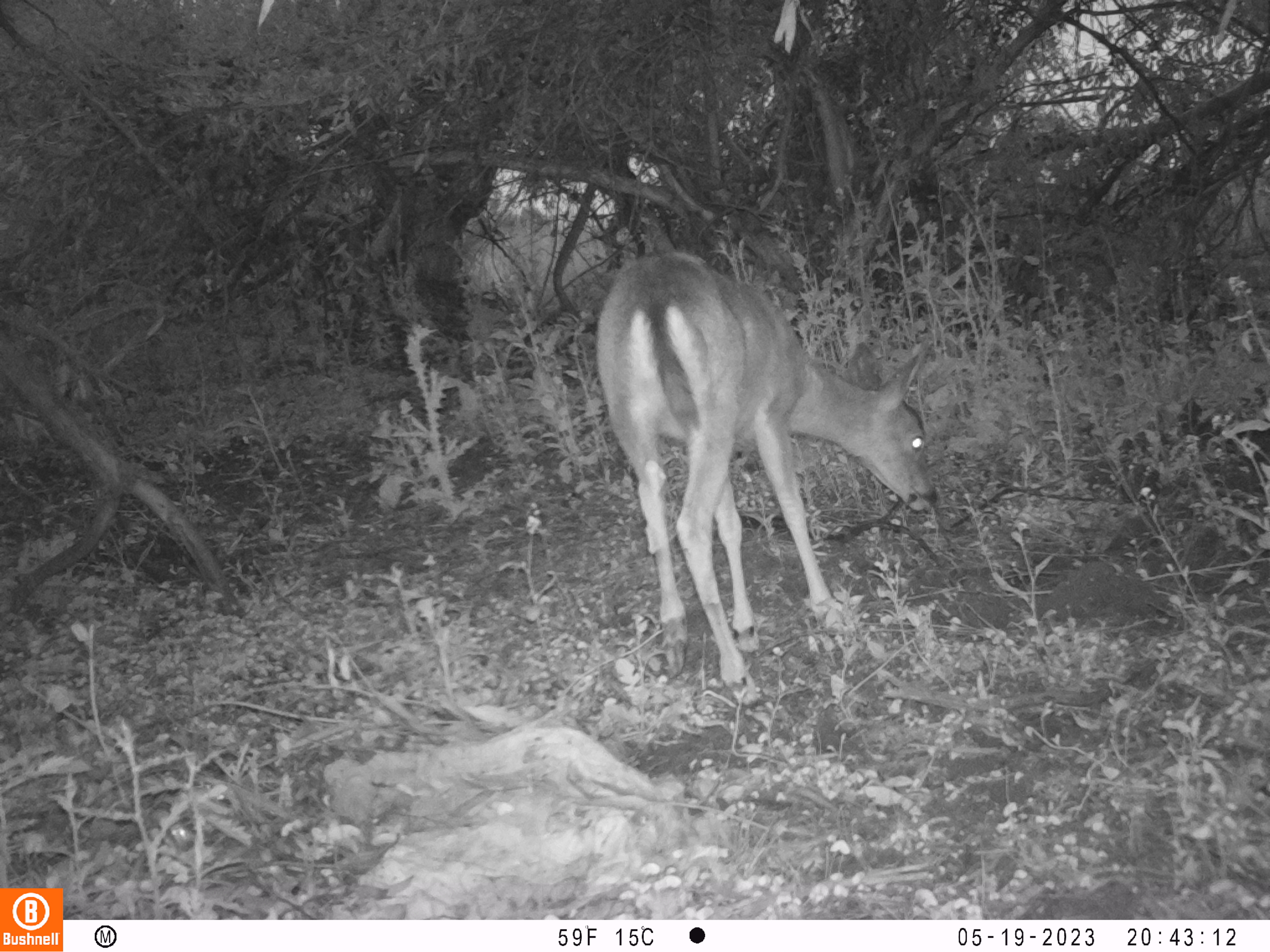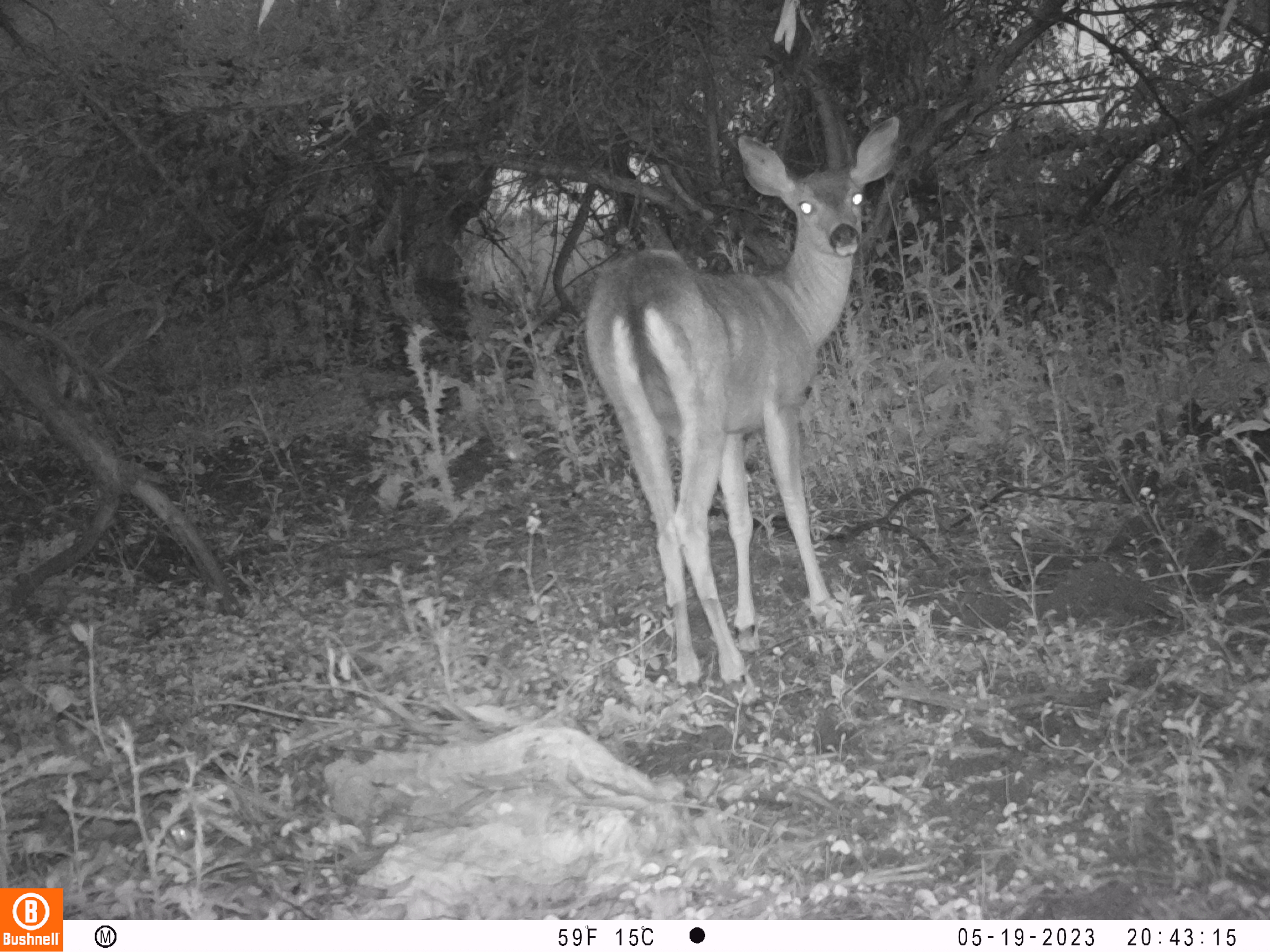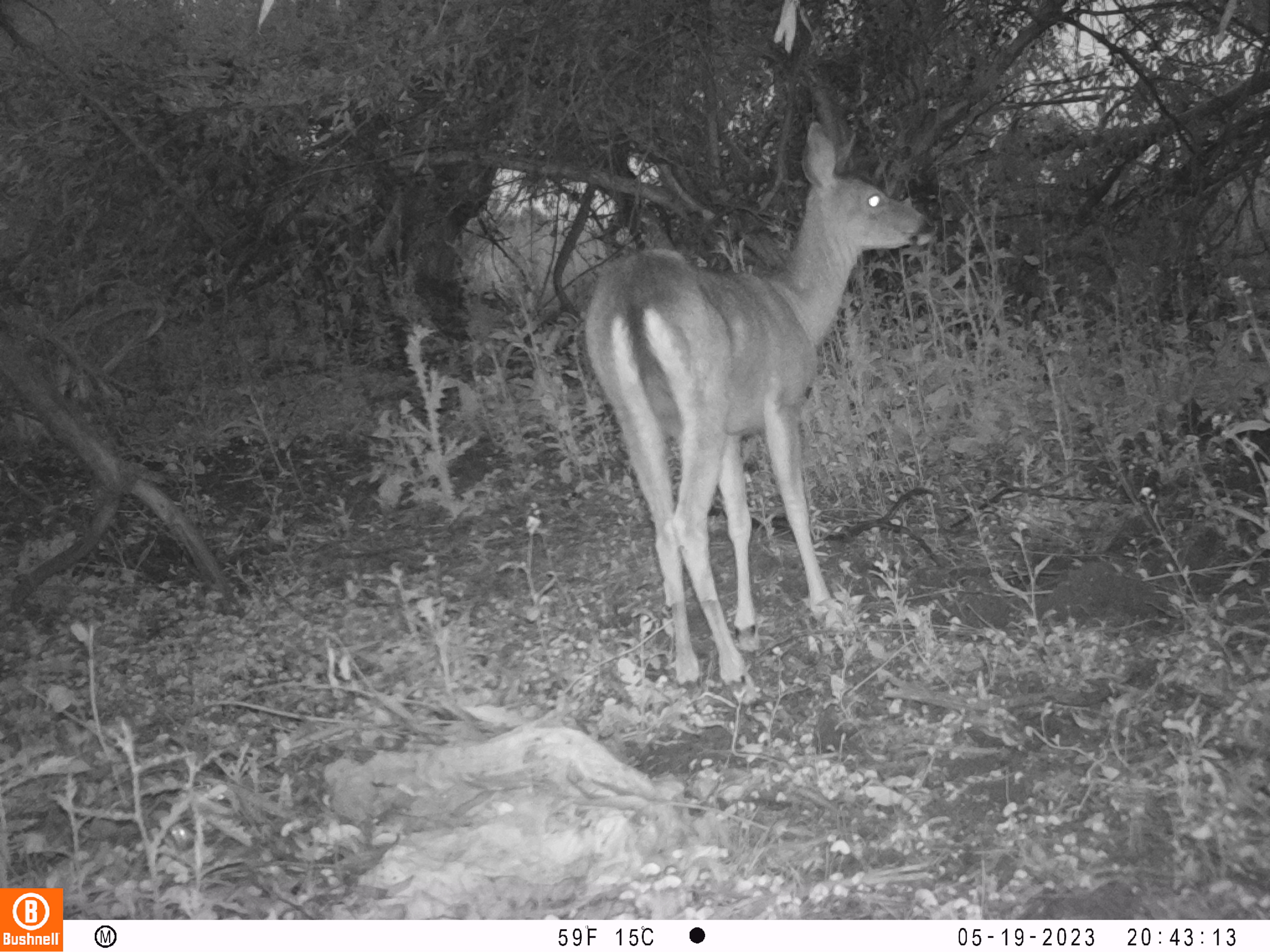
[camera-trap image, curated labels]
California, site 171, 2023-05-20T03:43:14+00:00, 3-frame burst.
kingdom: Animalia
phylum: Chordata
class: Mammalia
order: Artiodactyla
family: Cervidae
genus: Odocoileus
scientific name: Odocoileus hemionus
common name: mule deer